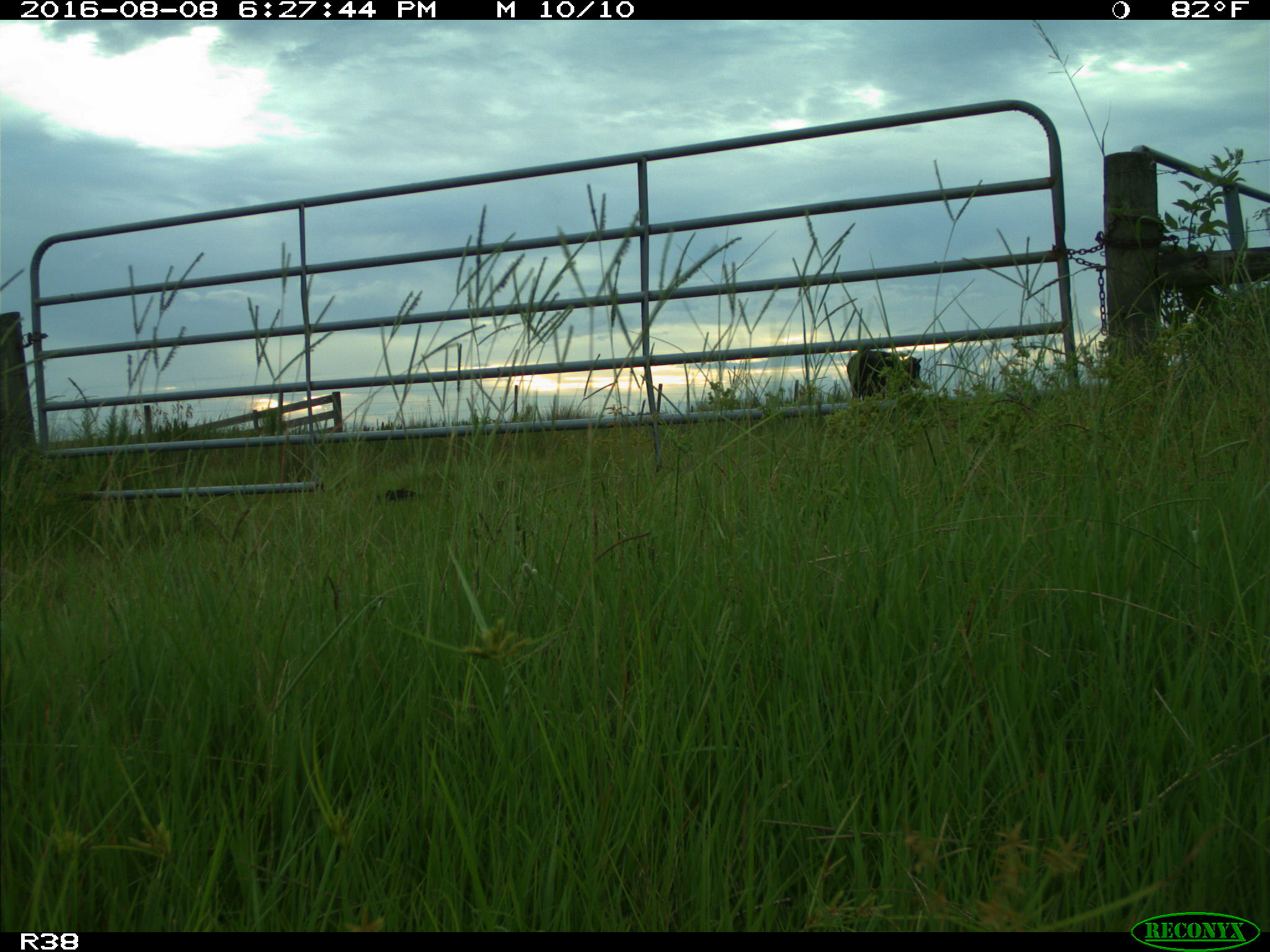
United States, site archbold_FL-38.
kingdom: Animalia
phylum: Chordata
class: Mammalia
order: Artiodactyla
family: Bovidae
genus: Bos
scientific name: Bos taurus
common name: domestic cow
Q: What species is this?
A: Bos taurus (domestic cow).